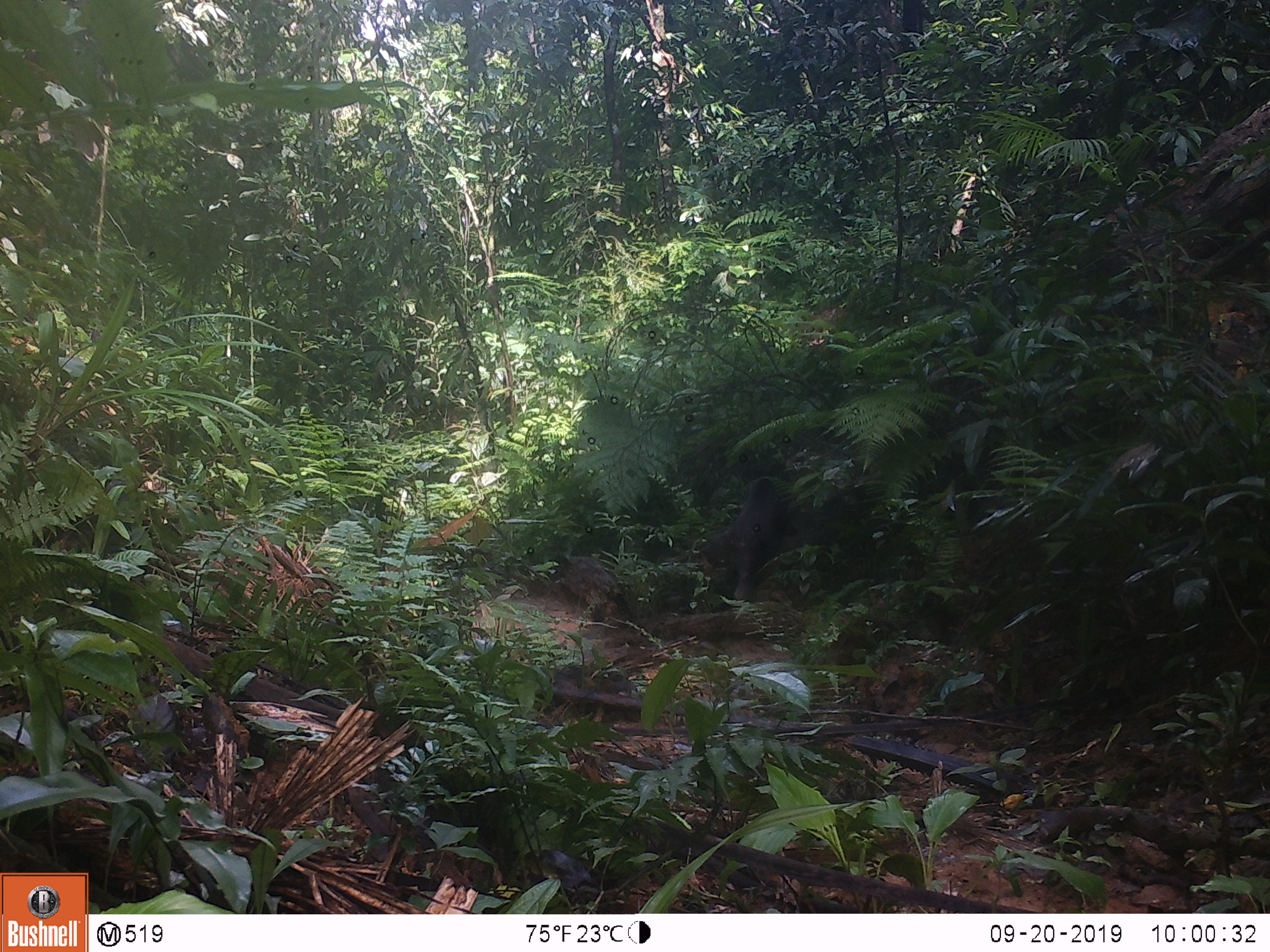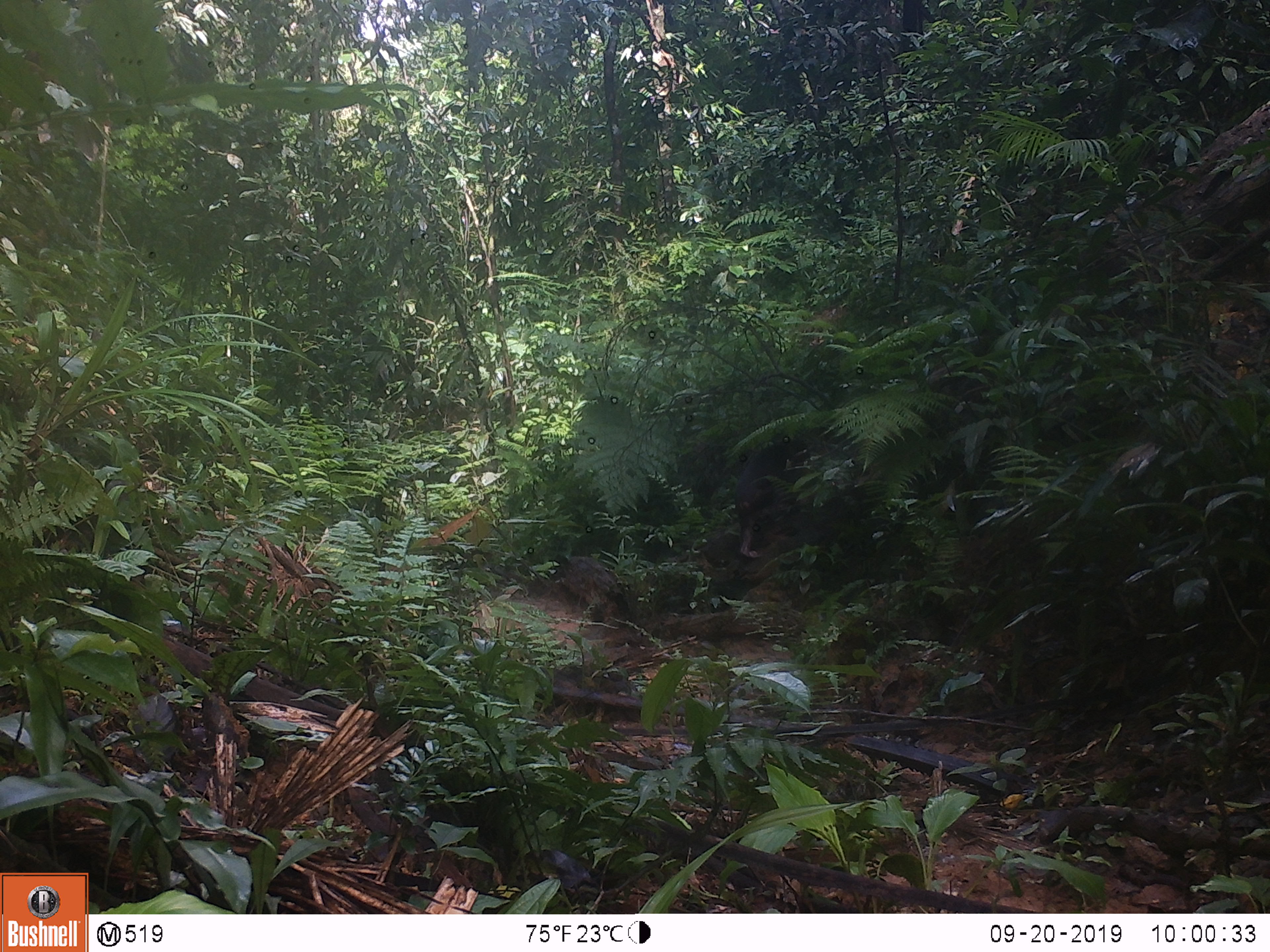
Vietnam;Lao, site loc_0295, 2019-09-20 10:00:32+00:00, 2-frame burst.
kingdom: Animalia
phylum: Chordata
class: Mammalia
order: Primates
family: Cercopithecidae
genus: Macaca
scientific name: Macaca arctoides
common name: stump-tailed macaque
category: stump tailed macaque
Stump tailed macaque (stump-tailed macaque) (Macaca arctoides). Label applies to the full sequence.